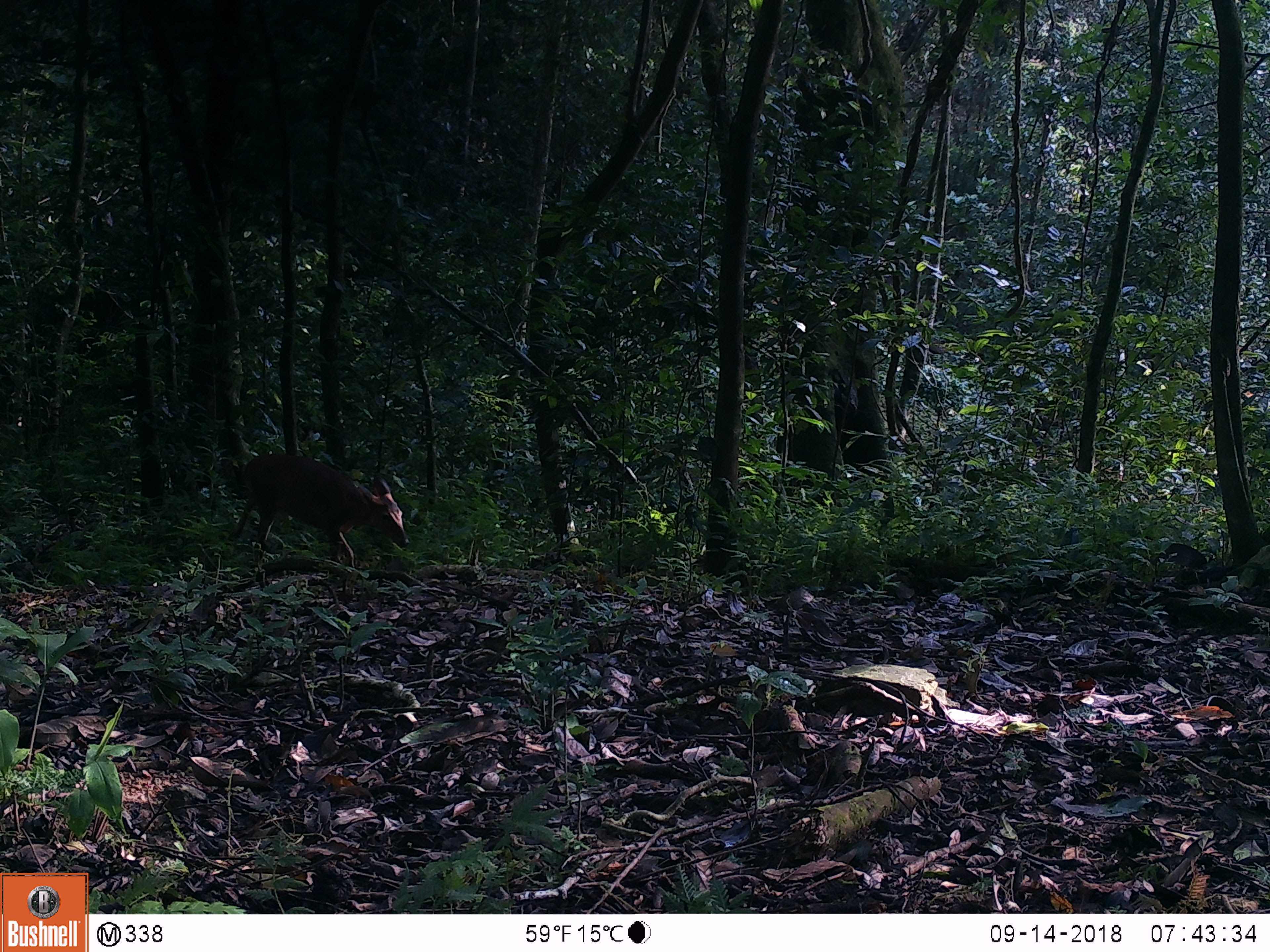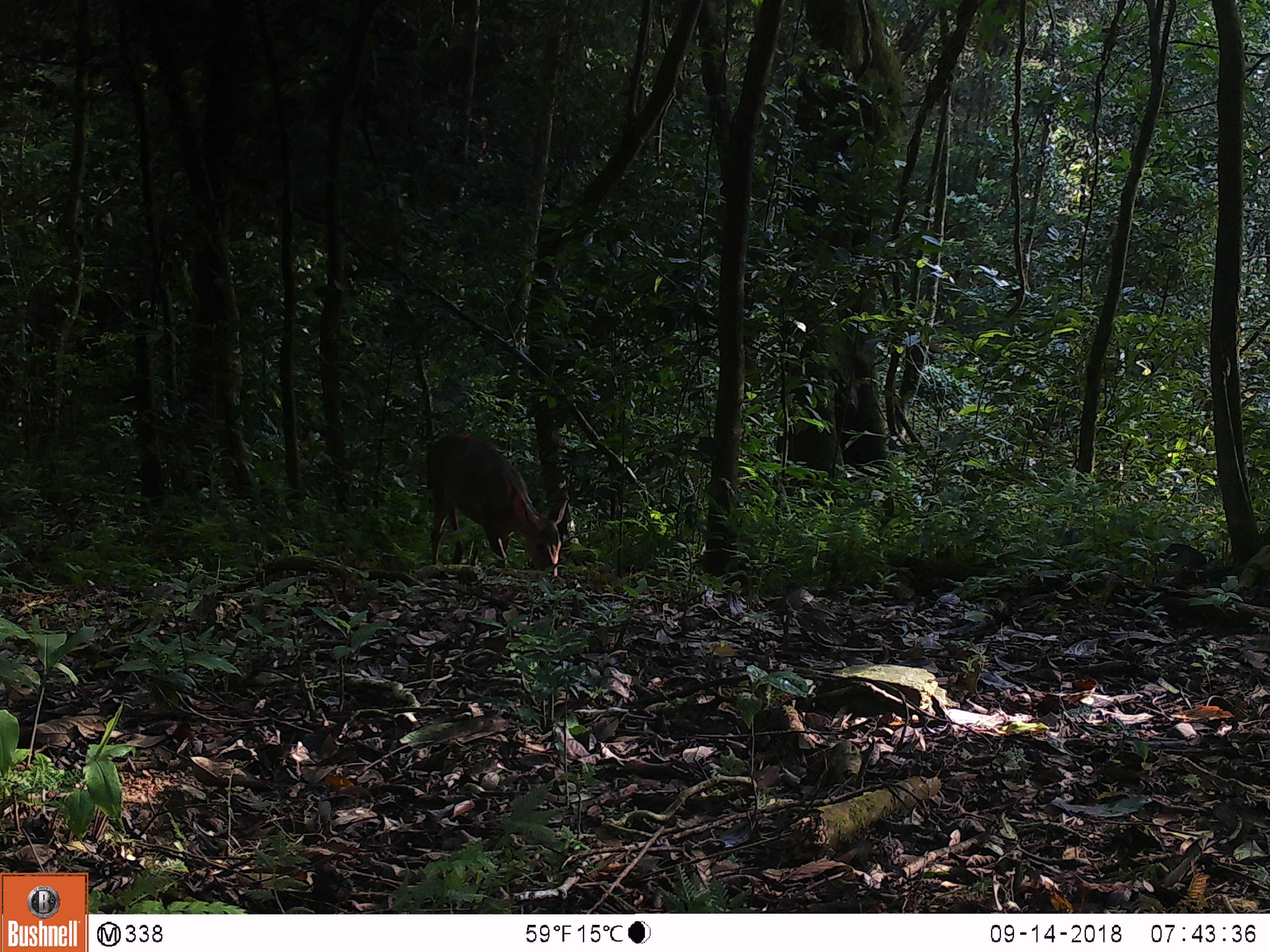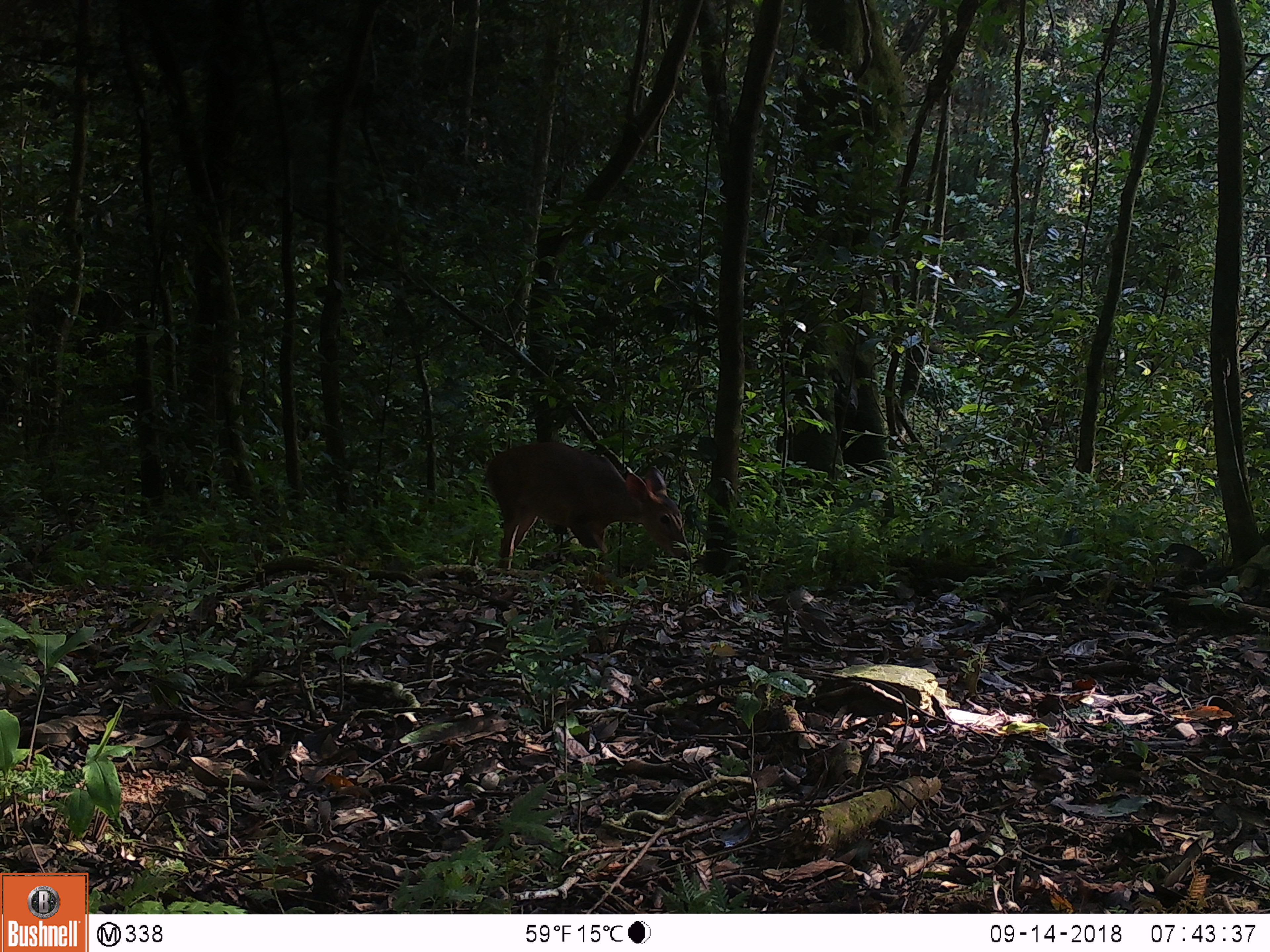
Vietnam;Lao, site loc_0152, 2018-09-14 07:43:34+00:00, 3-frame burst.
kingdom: Animalia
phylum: Chordata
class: Mammalia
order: Artiodactyla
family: Cervidae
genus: Muntiacus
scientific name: Muntiacus vuquangensis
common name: large-antlered muntjac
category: large antlered muntjac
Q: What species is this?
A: Large antlered muntjac (large-antlered muntjac) (Muntiacus vuquangensis).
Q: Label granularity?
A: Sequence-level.